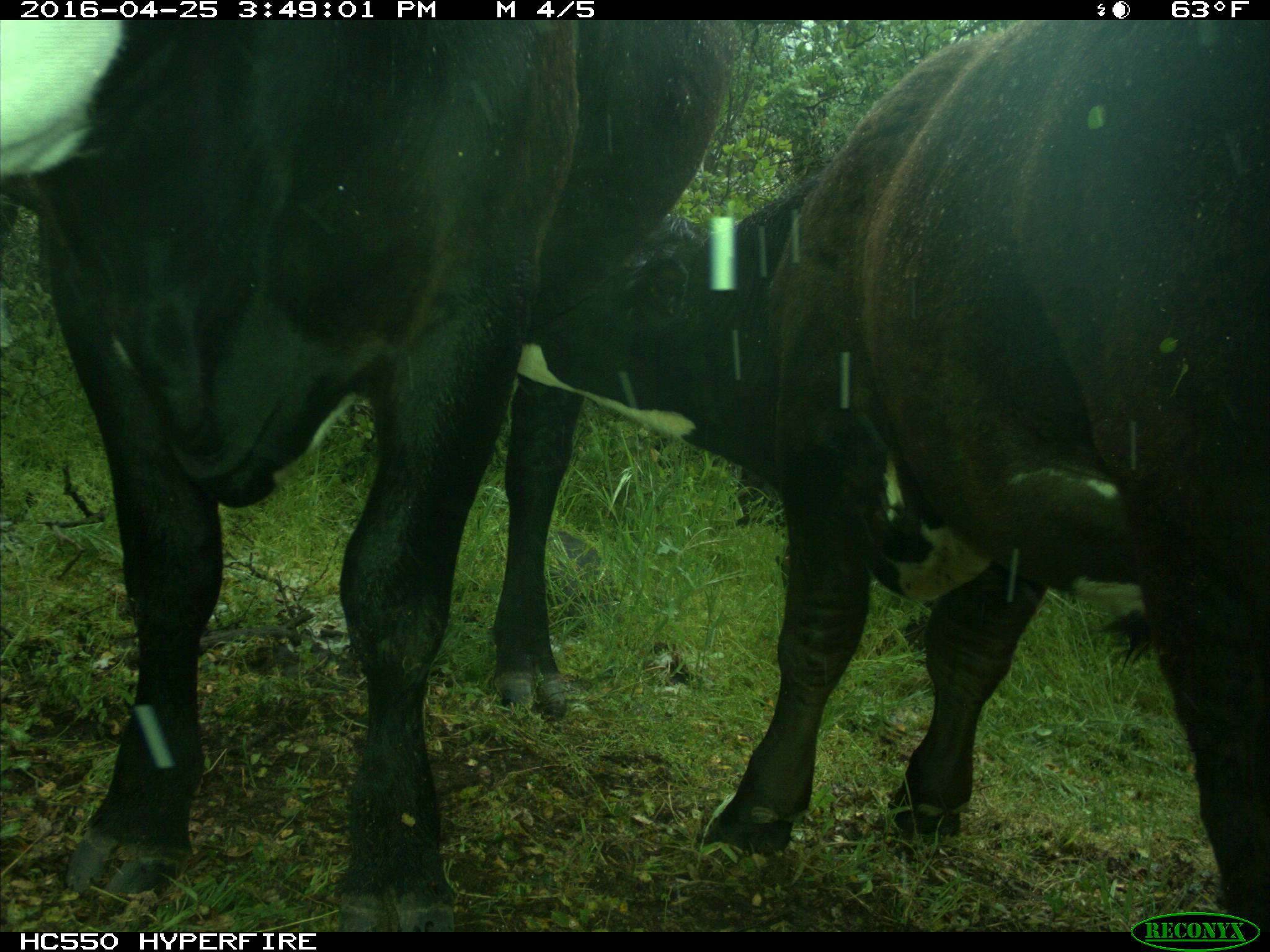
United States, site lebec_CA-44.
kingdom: Animalia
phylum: Chordata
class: Mammalia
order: Artiodactyla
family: Bovidae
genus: Bos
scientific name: Bos taurus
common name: domestic cow